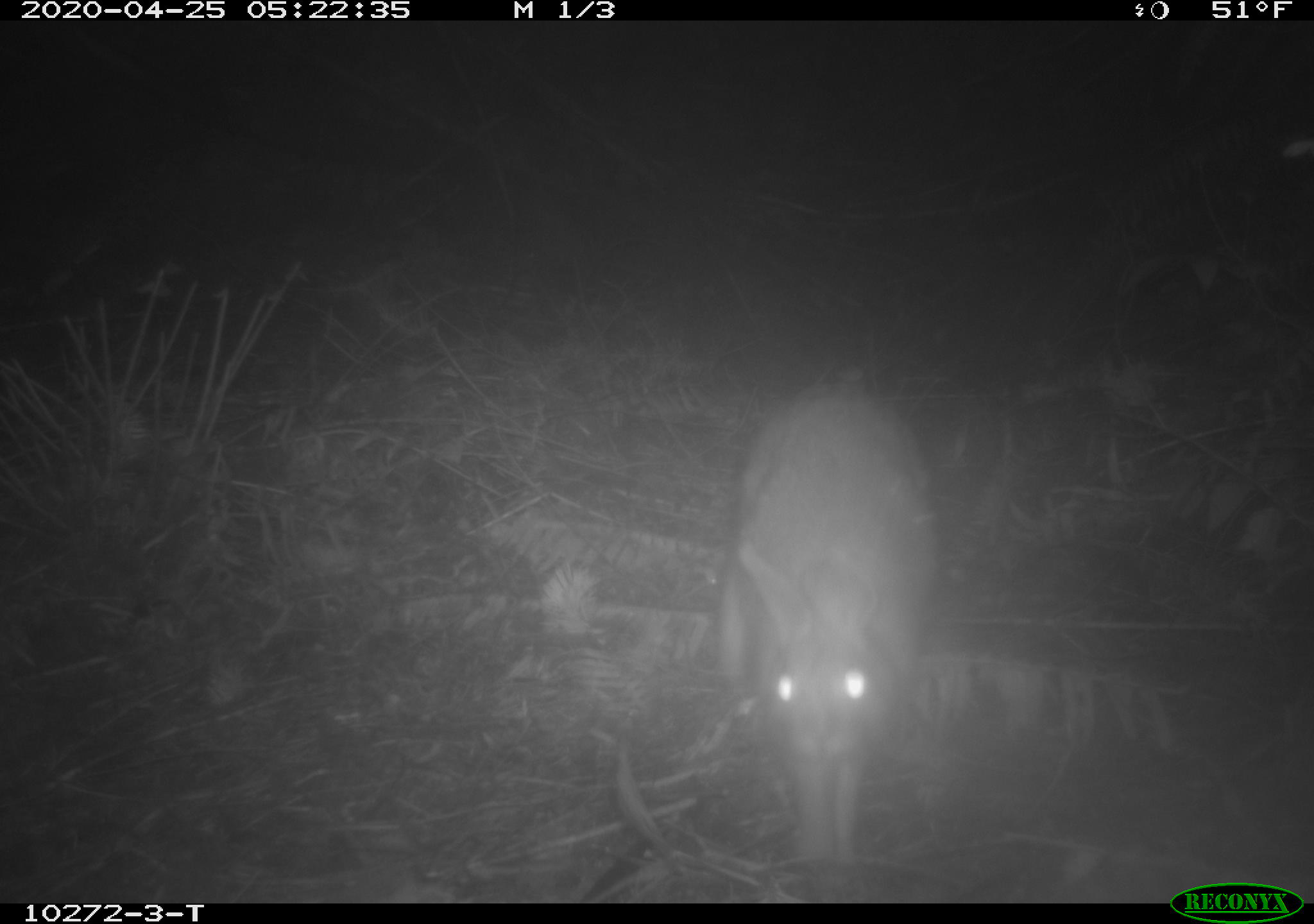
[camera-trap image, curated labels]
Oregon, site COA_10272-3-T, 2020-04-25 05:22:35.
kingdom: Animalia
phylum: Chordata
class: Mammalia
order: Lagomorpha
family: Leporidae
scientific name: Leporidae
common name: hares and rabbits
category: leporidae family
Leporidae family (hares and rabbits) (Leporidae).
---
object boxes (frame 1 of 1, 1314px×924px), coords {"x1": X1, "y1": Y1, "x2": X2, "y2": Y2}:
leporidae family: {"x1": 721, "y1": 384, "x2": 951, "y2": 865}